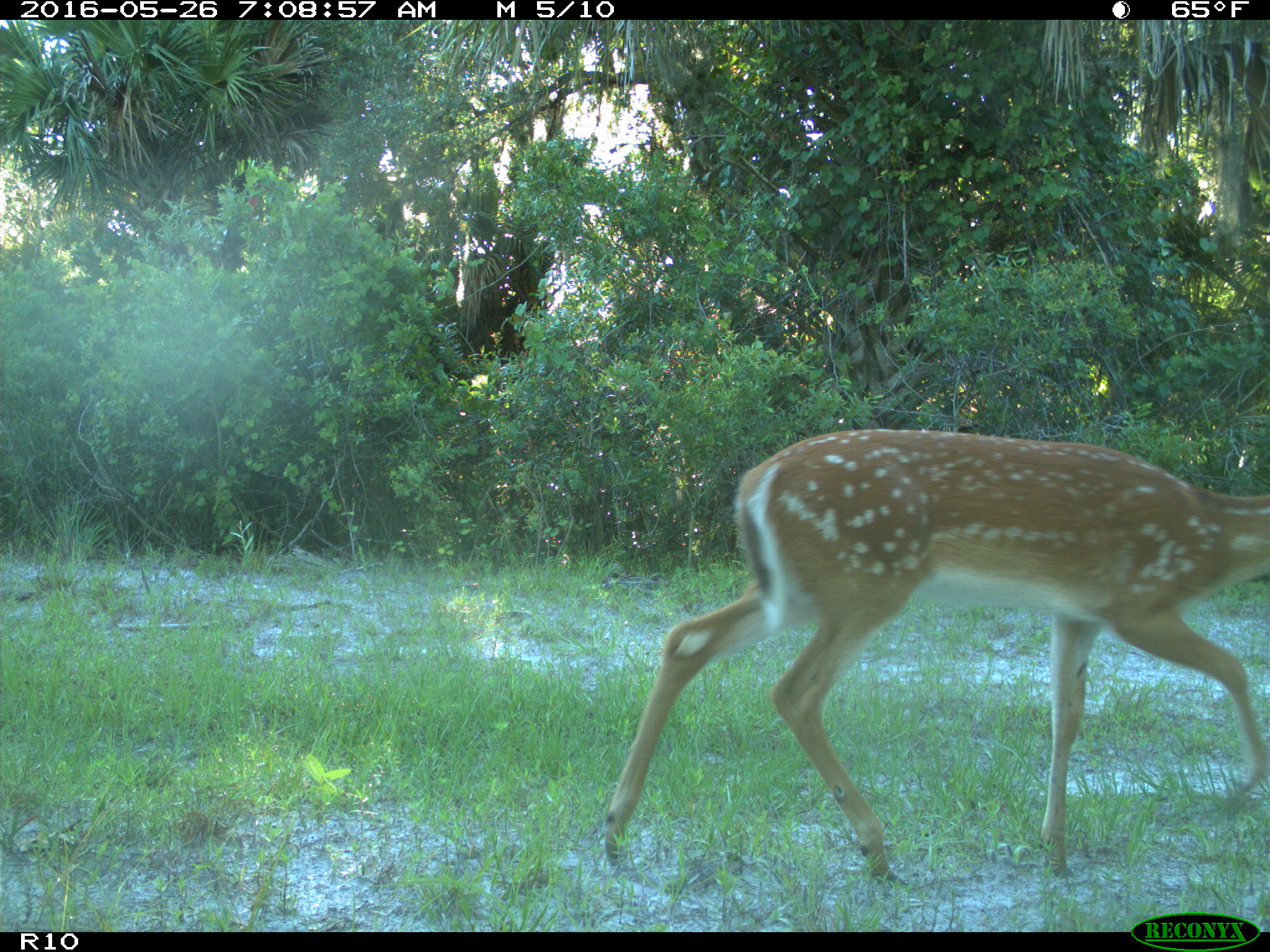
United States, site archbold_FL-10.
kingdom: Animalia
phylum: Chordata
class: Mammalia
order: Artiodactyla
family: Cervidae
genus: Odocoileus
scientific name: Odocoileus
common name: deer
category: unidentified deer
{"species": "unidentified deer (deer) (Odocoileus)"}